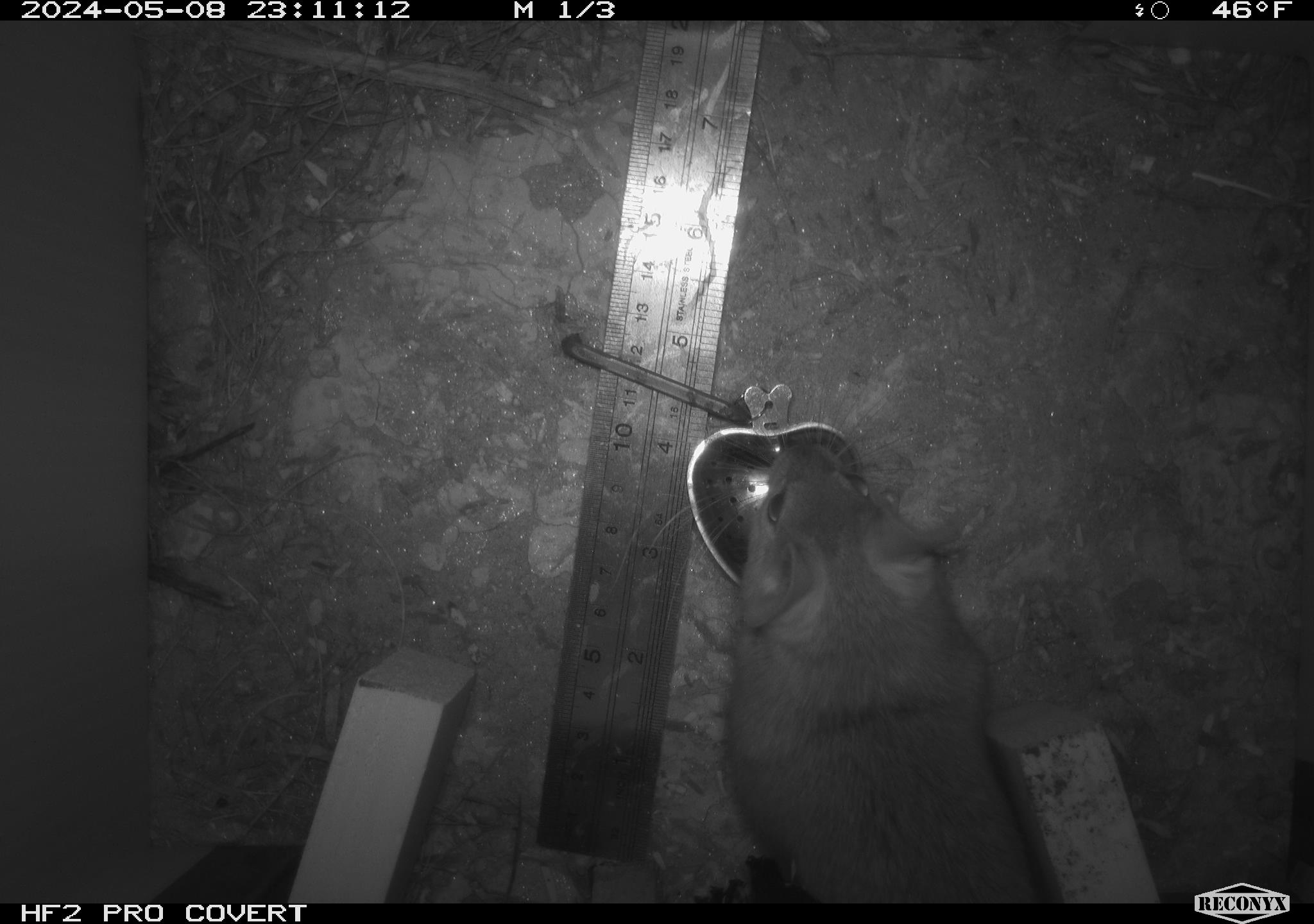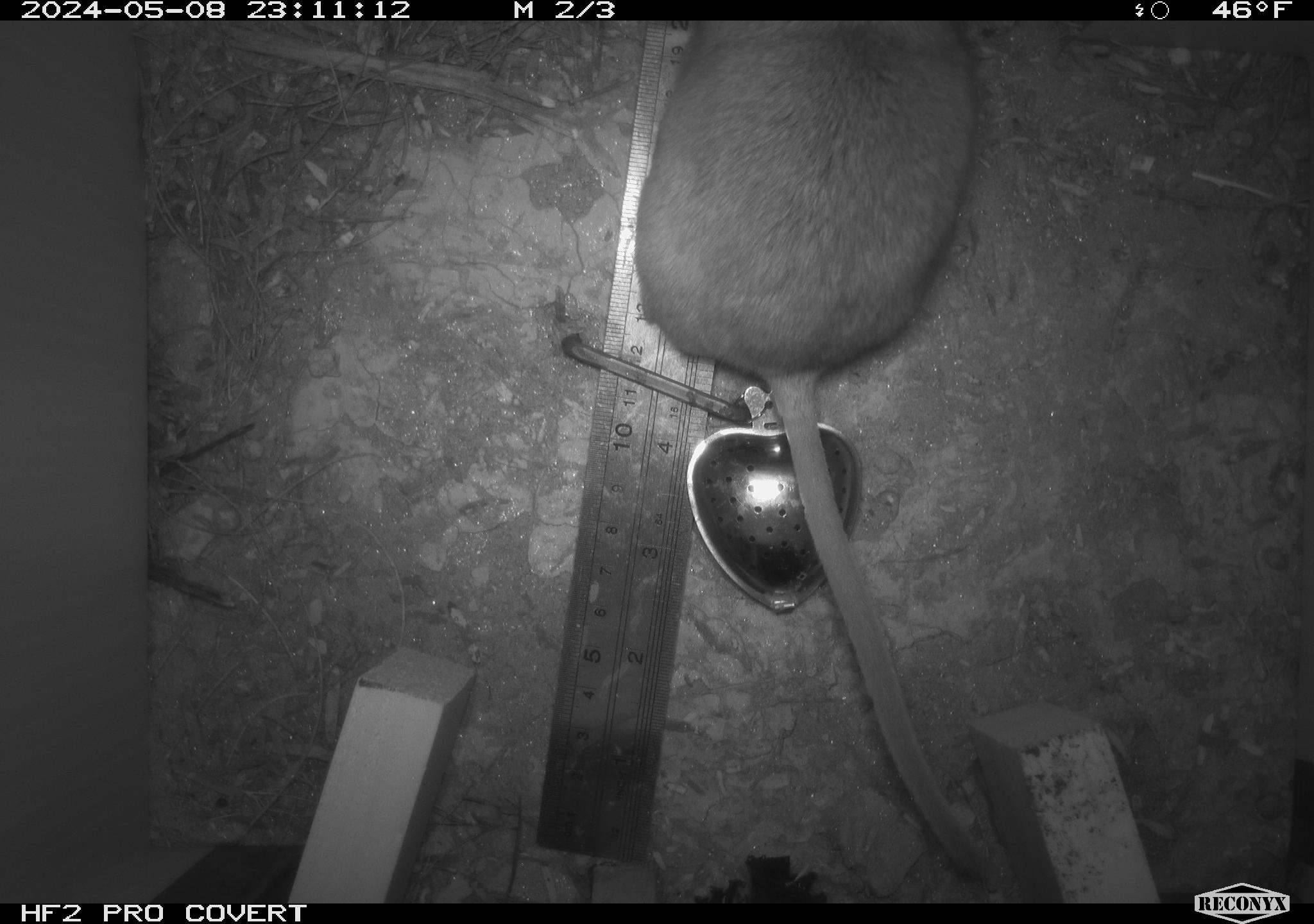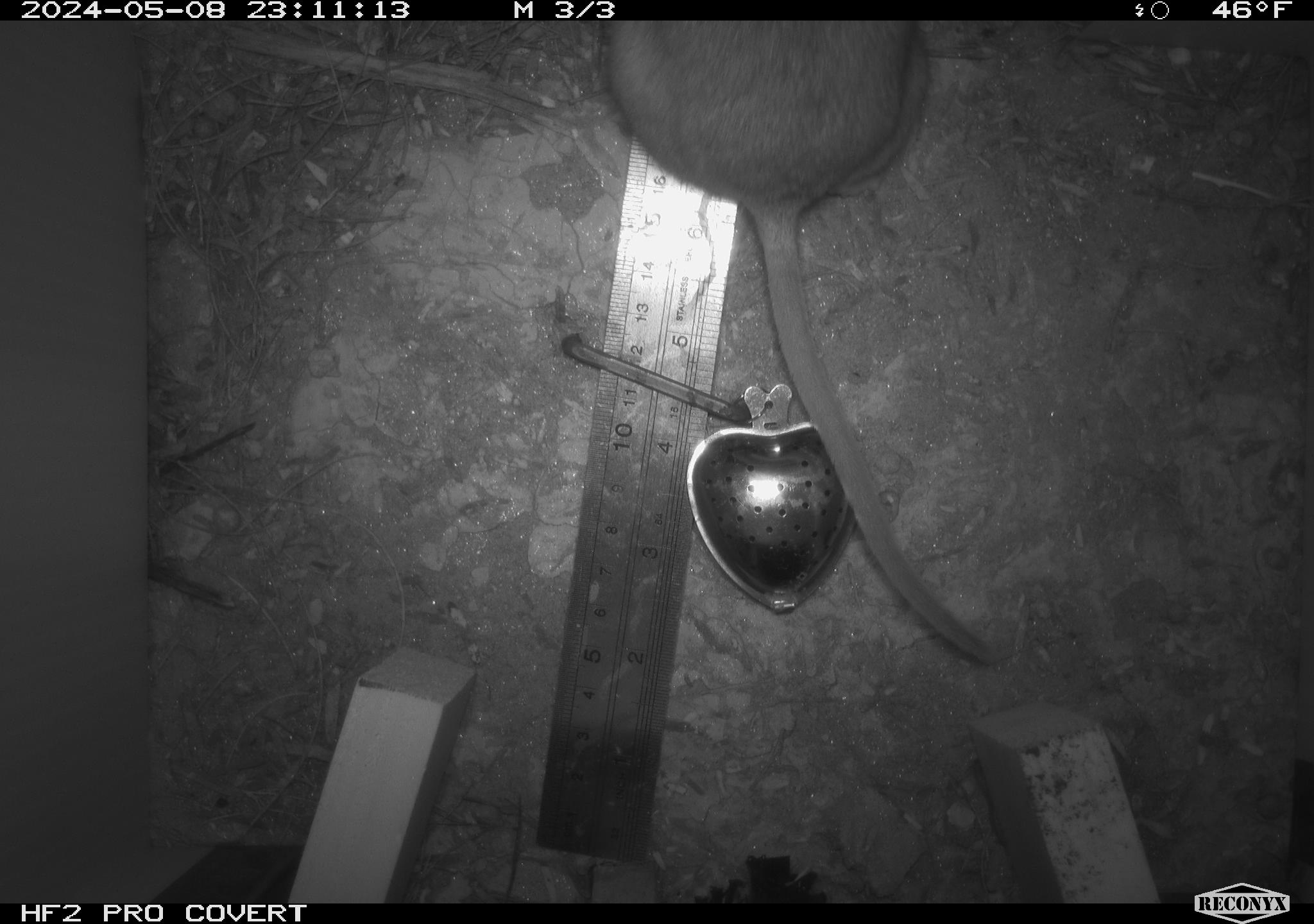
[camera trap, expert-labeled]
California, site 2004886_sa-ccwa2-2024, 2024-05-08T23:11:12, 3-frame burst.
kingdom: Animalia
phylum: Chordata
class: Mammalia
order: Rodentia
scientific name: Rodentia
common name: woodrat or rat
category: woodrat or rat species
Woodrat or rat species (woodrat or rat) (Rodentia).